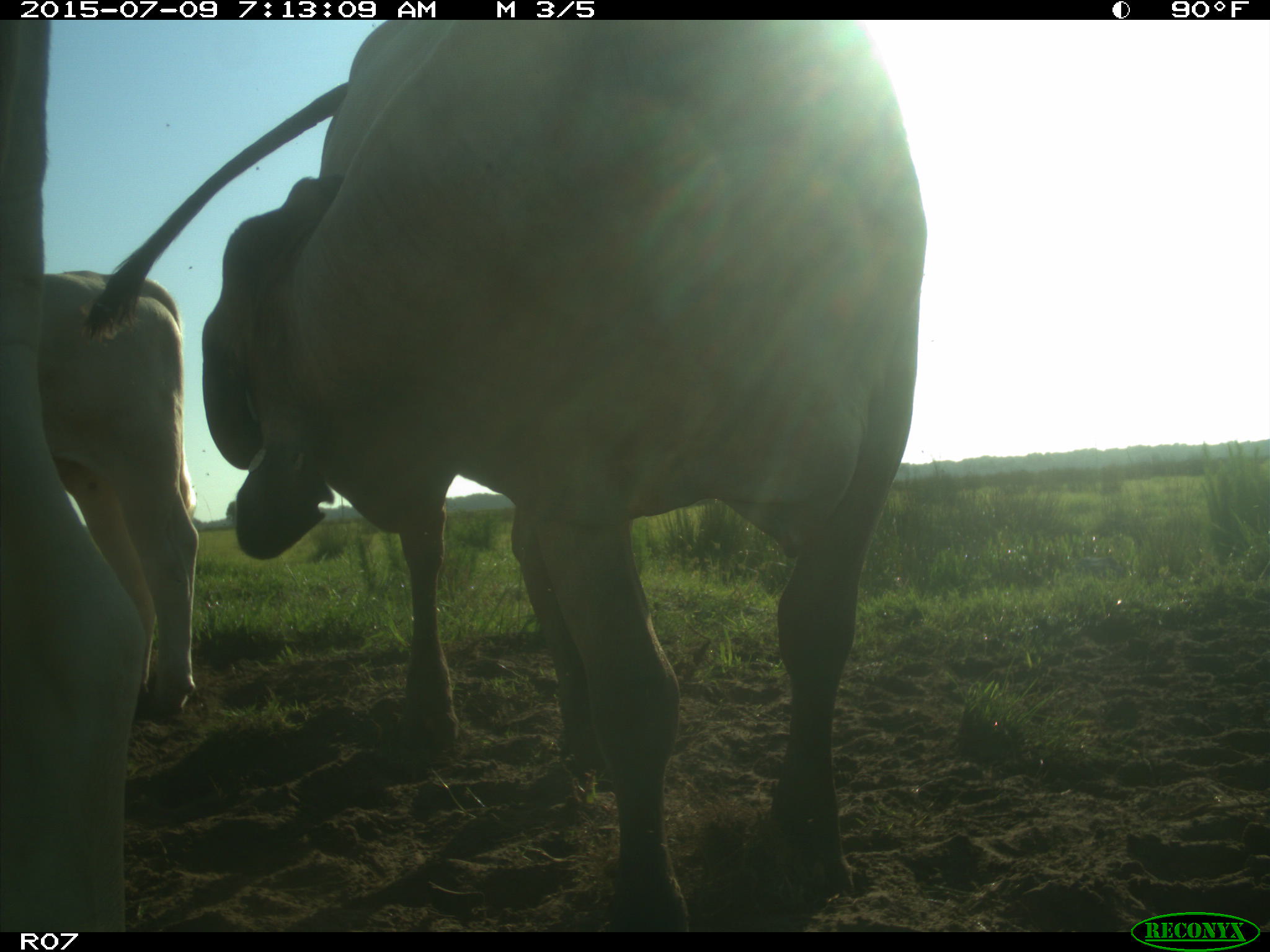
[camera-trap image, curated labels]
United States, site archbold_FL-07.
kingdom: Animalia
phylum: Chordata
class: Mammalia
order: Artiodactyla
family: Bovidae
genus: Bos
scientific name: Bos taurus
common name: domestic cow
Bos taurus (domestic cow).